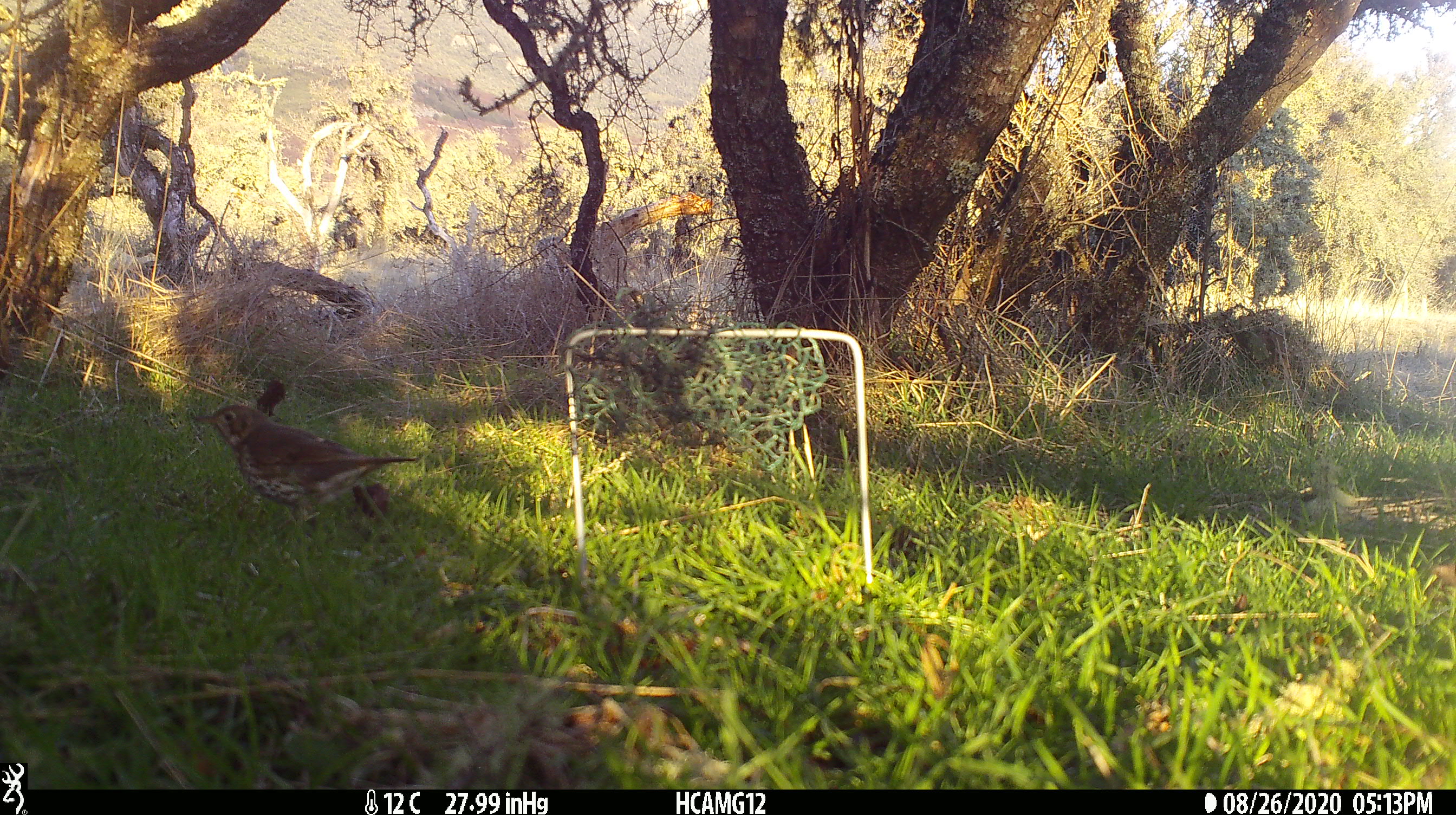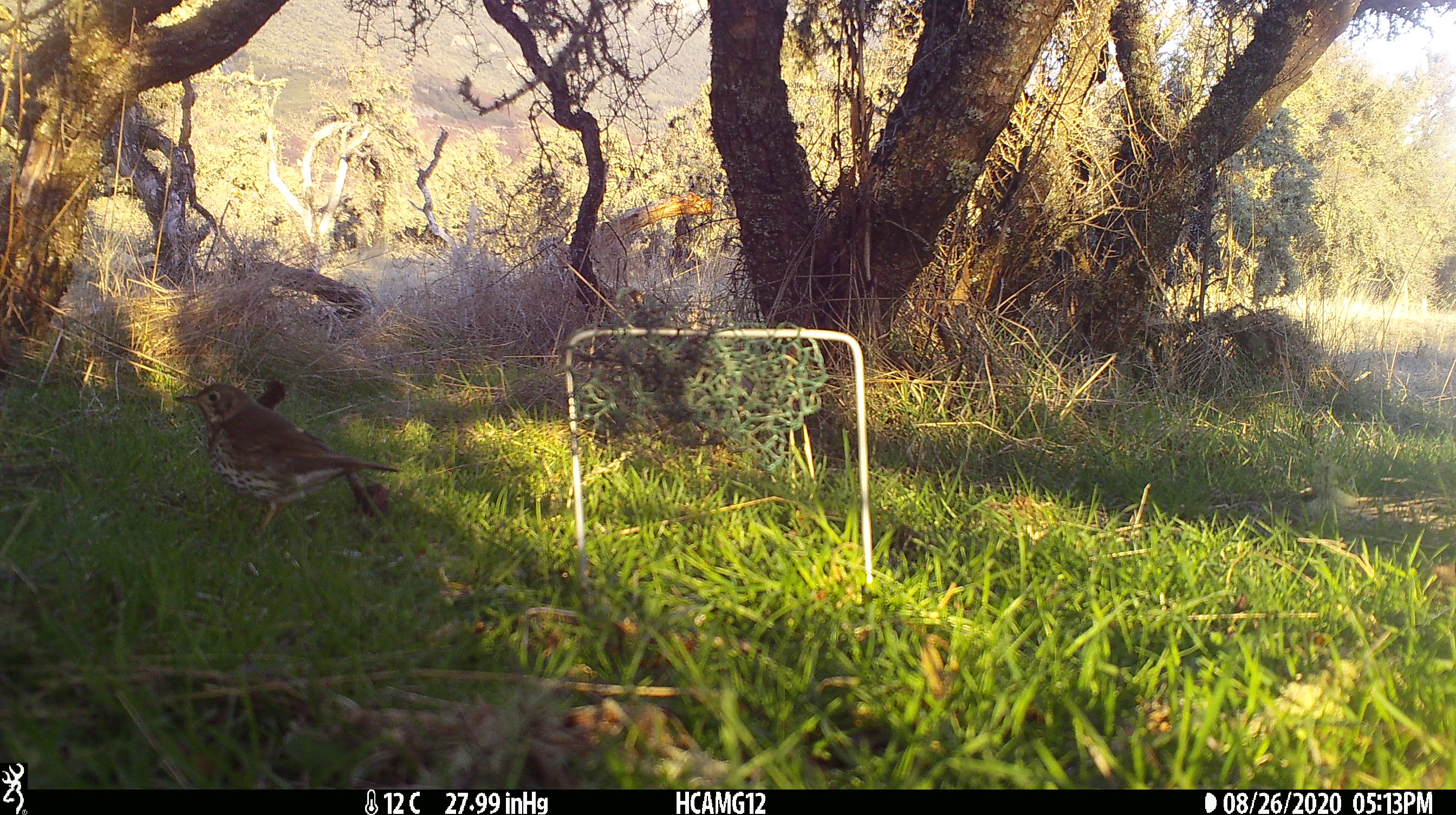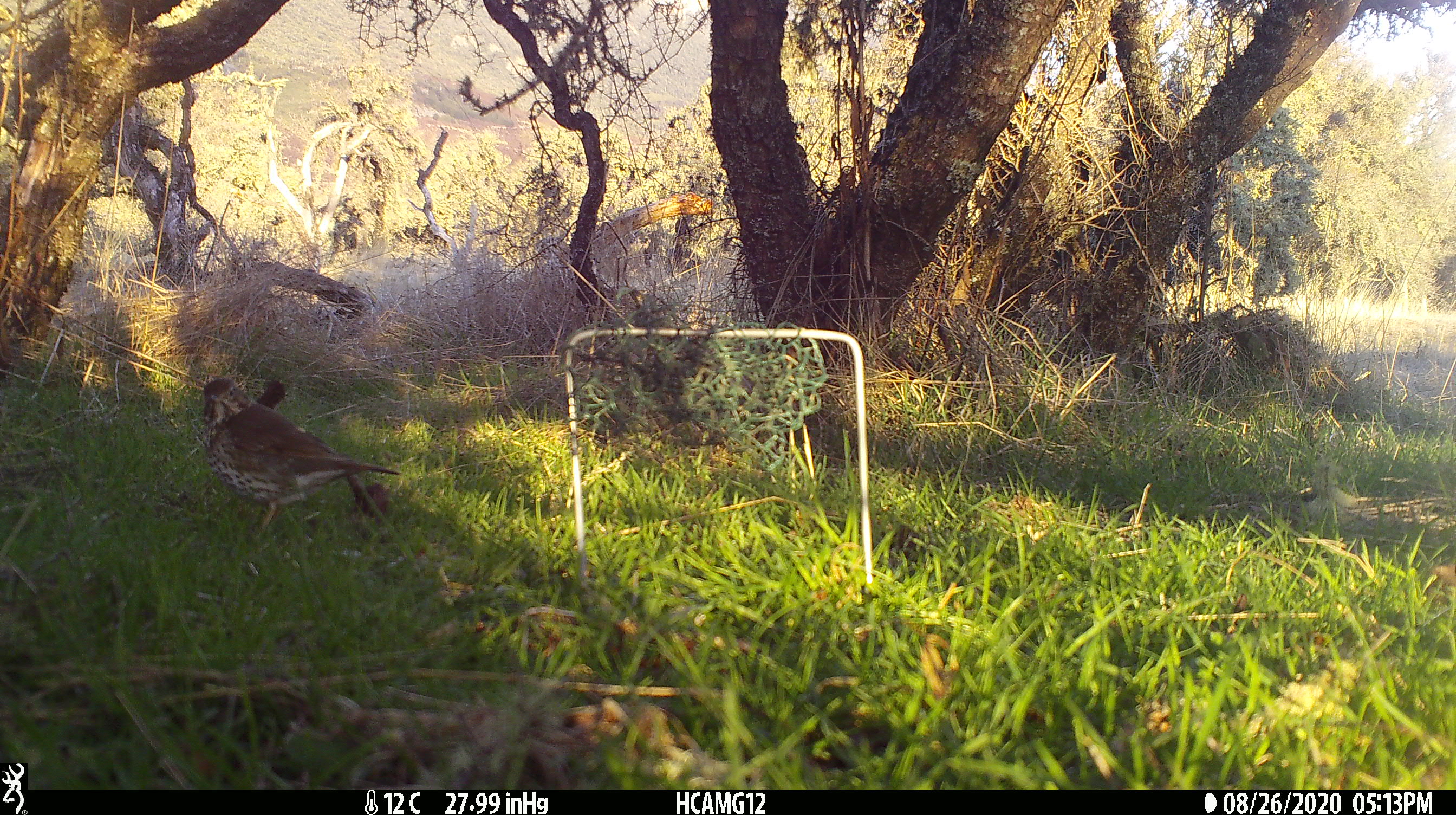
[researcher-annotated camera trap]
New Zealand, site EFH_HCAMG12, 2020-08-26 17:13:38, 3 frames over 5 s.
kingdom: Animalia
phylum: Chordata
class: Aves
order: Passeriformes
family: Turdidae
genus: Turdus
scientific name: Turdus philomelos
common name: song thrush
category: thrush